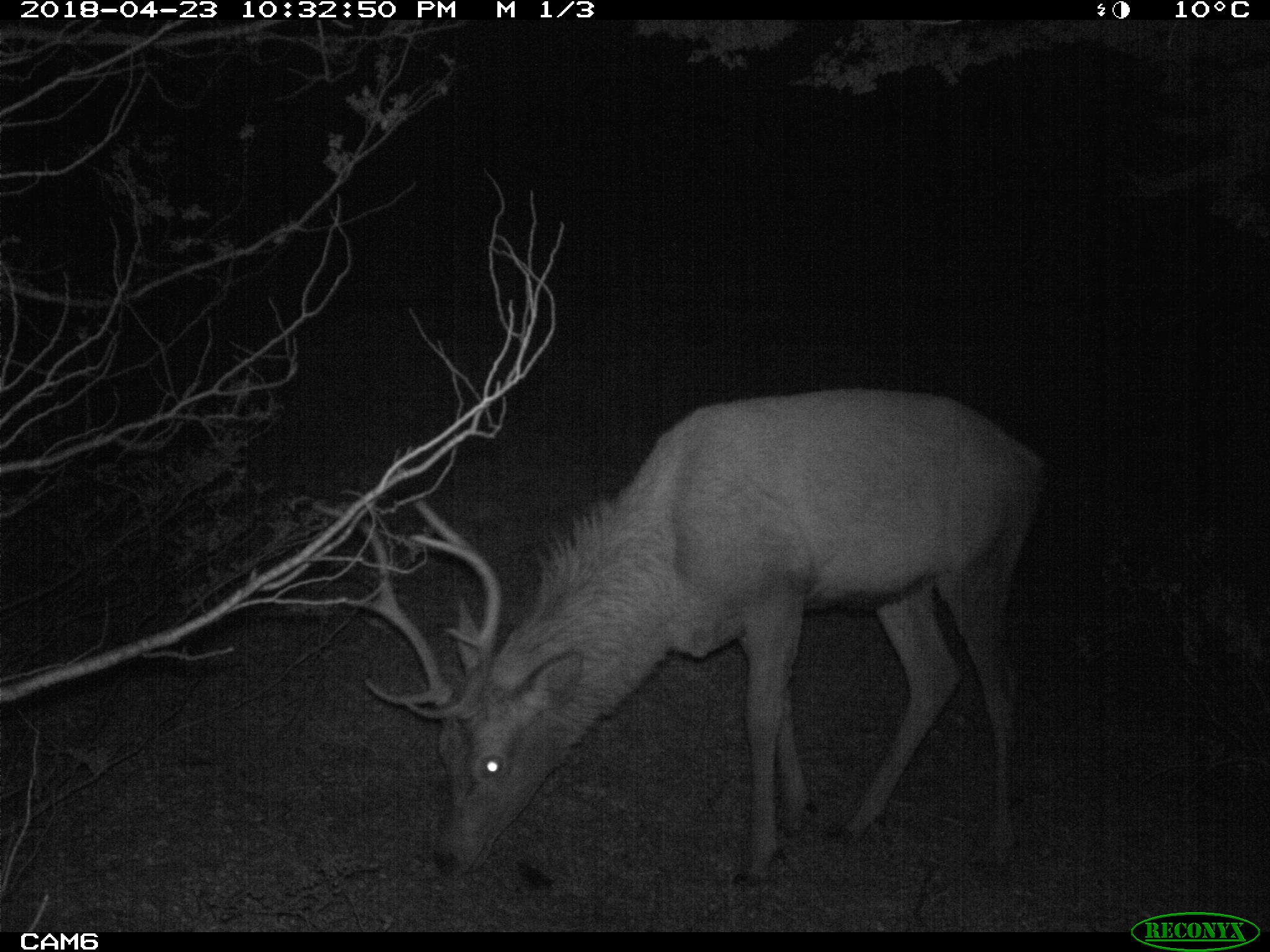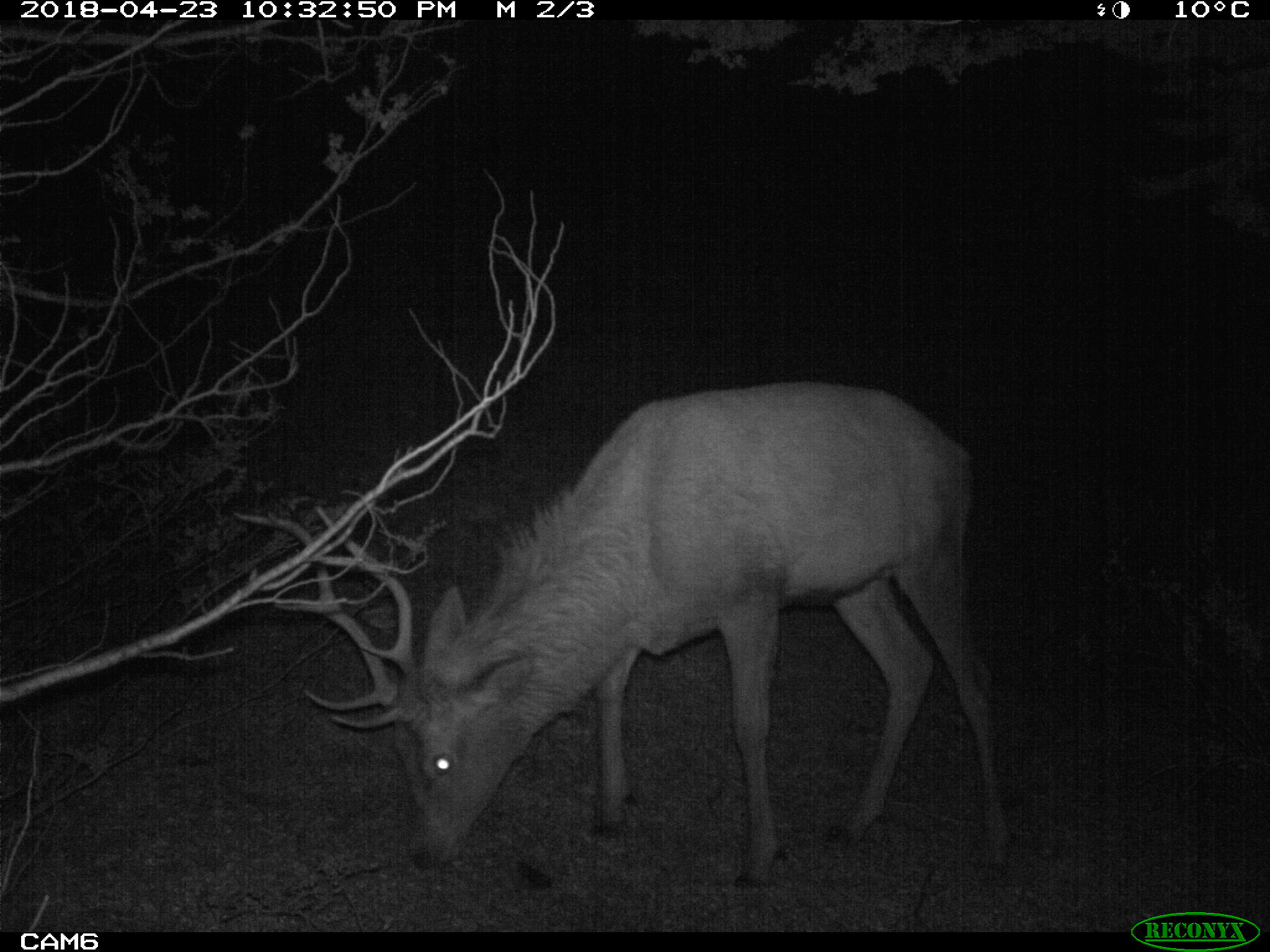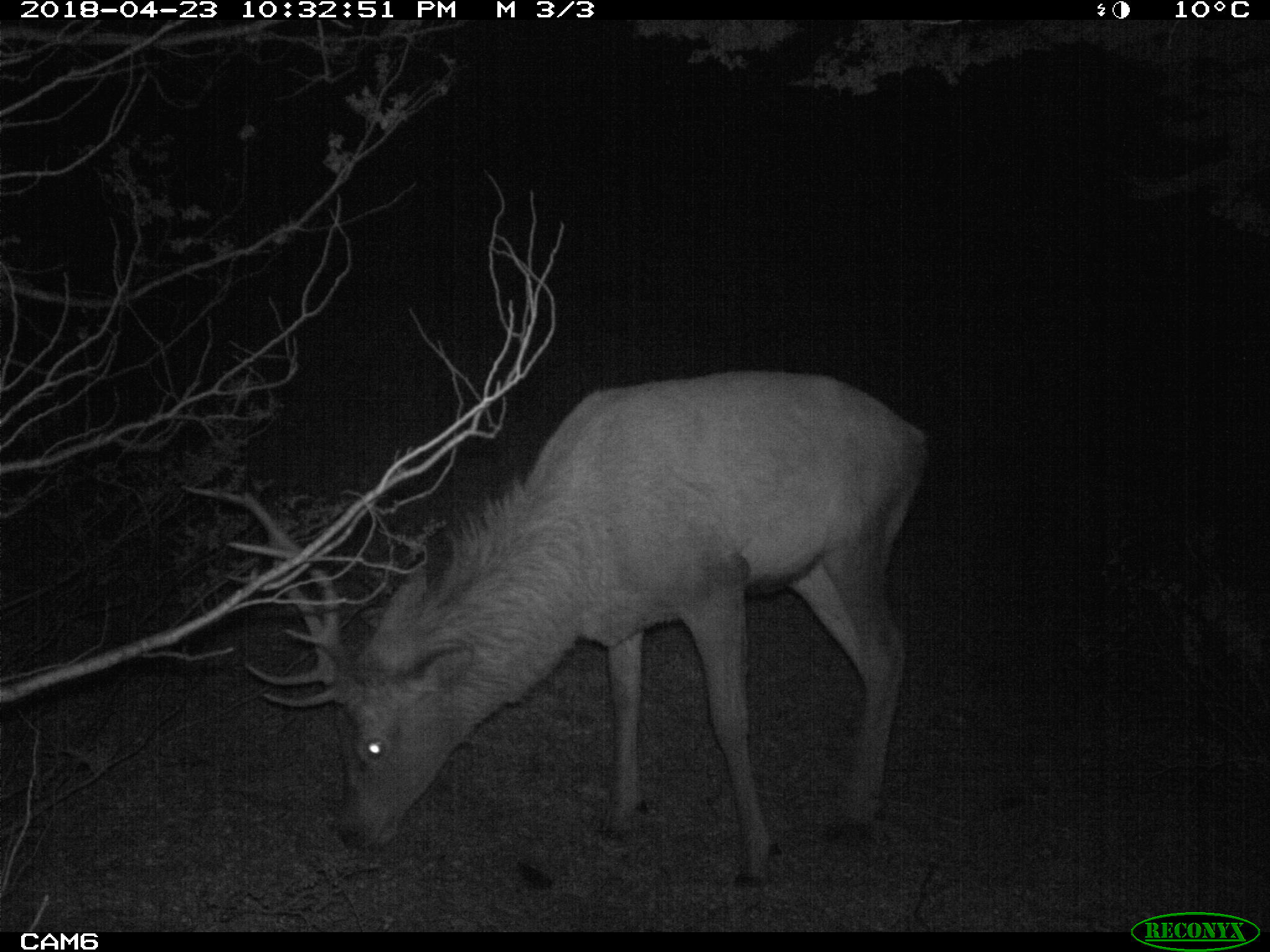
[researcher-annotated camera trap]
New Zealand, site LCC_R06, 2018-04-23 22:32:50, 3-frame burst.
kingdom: Animalia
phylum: Chordata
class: Mammalia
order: Artiodactyla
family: Cervidae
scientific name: Cervidae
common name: deer